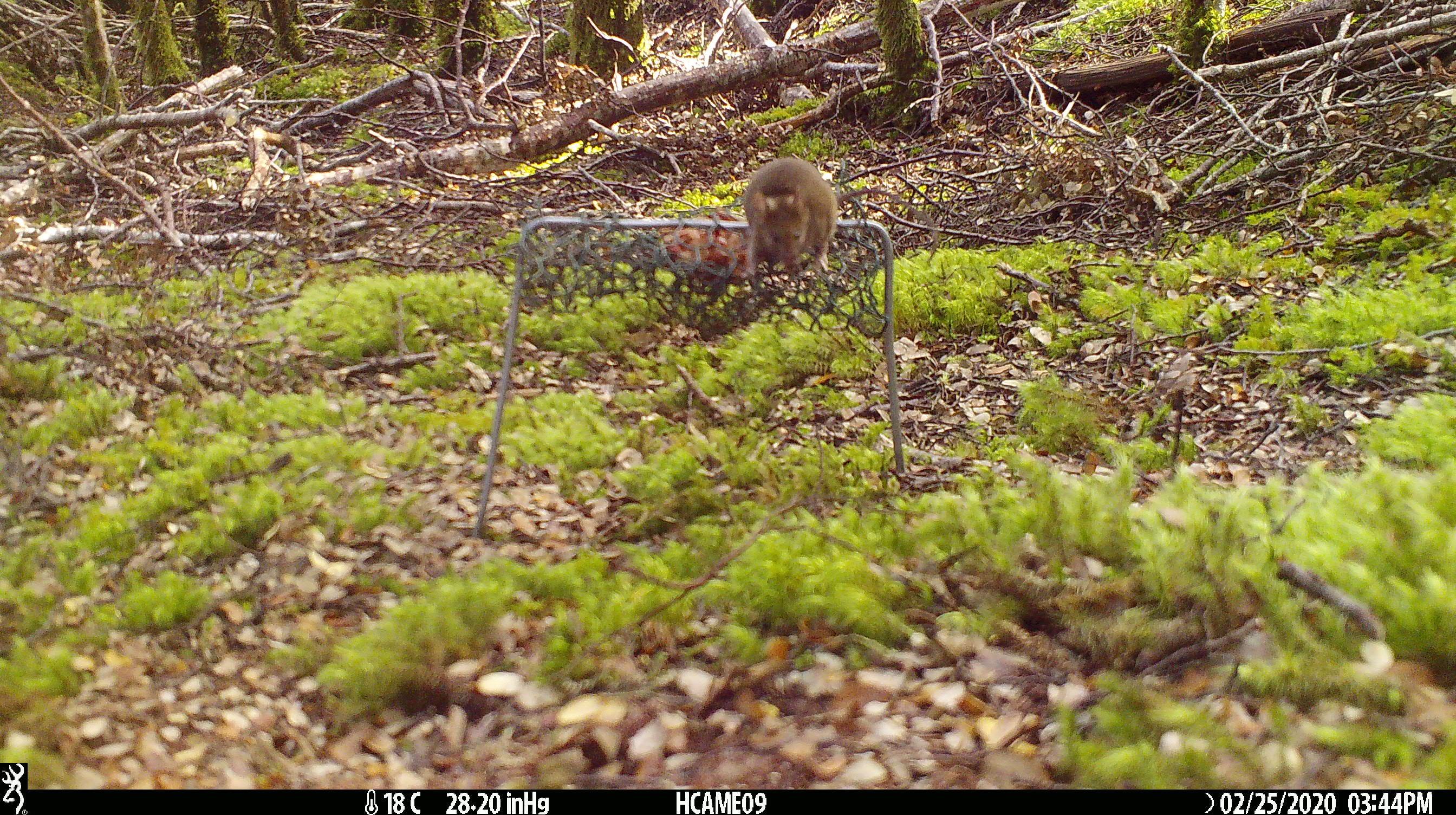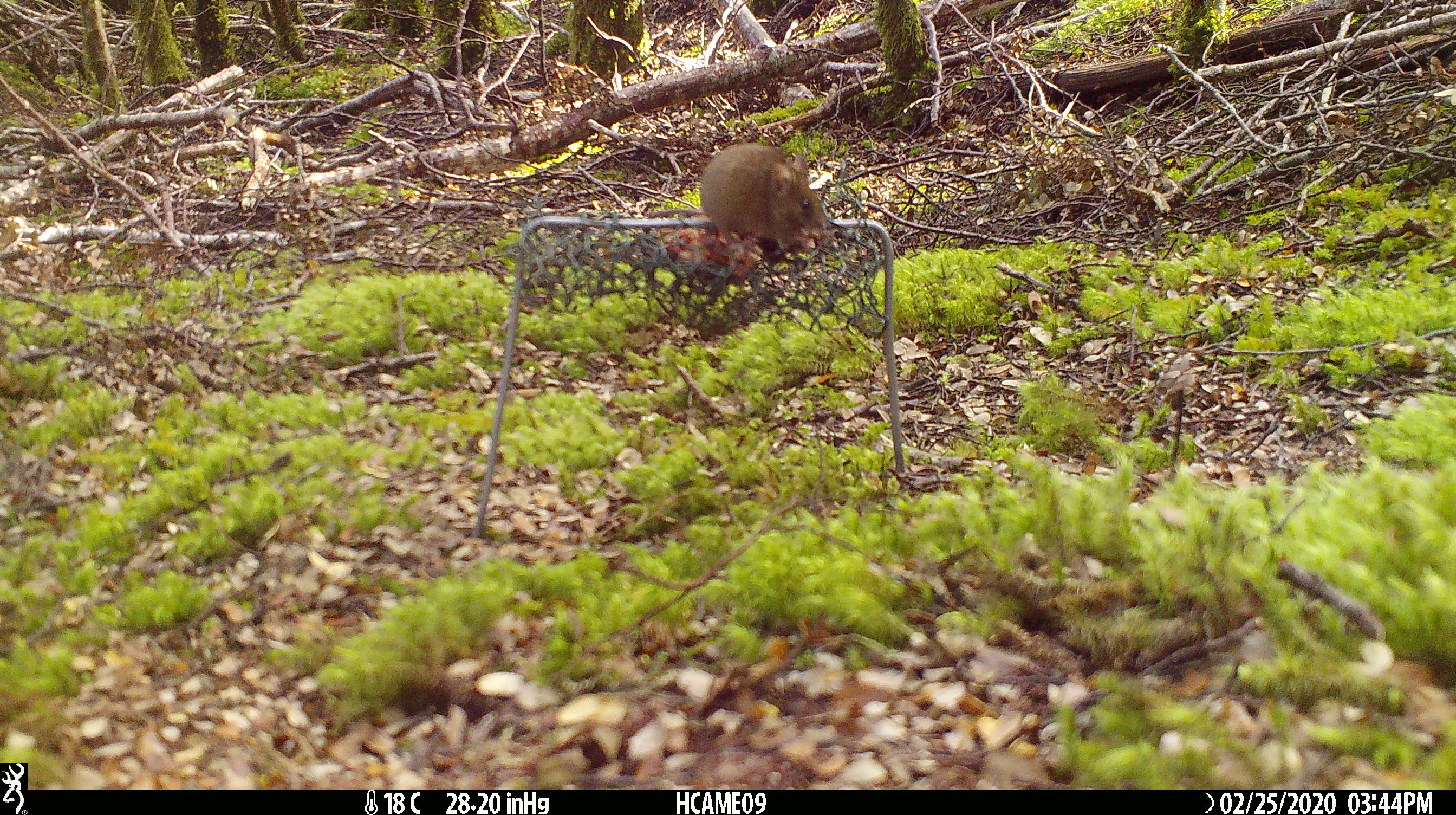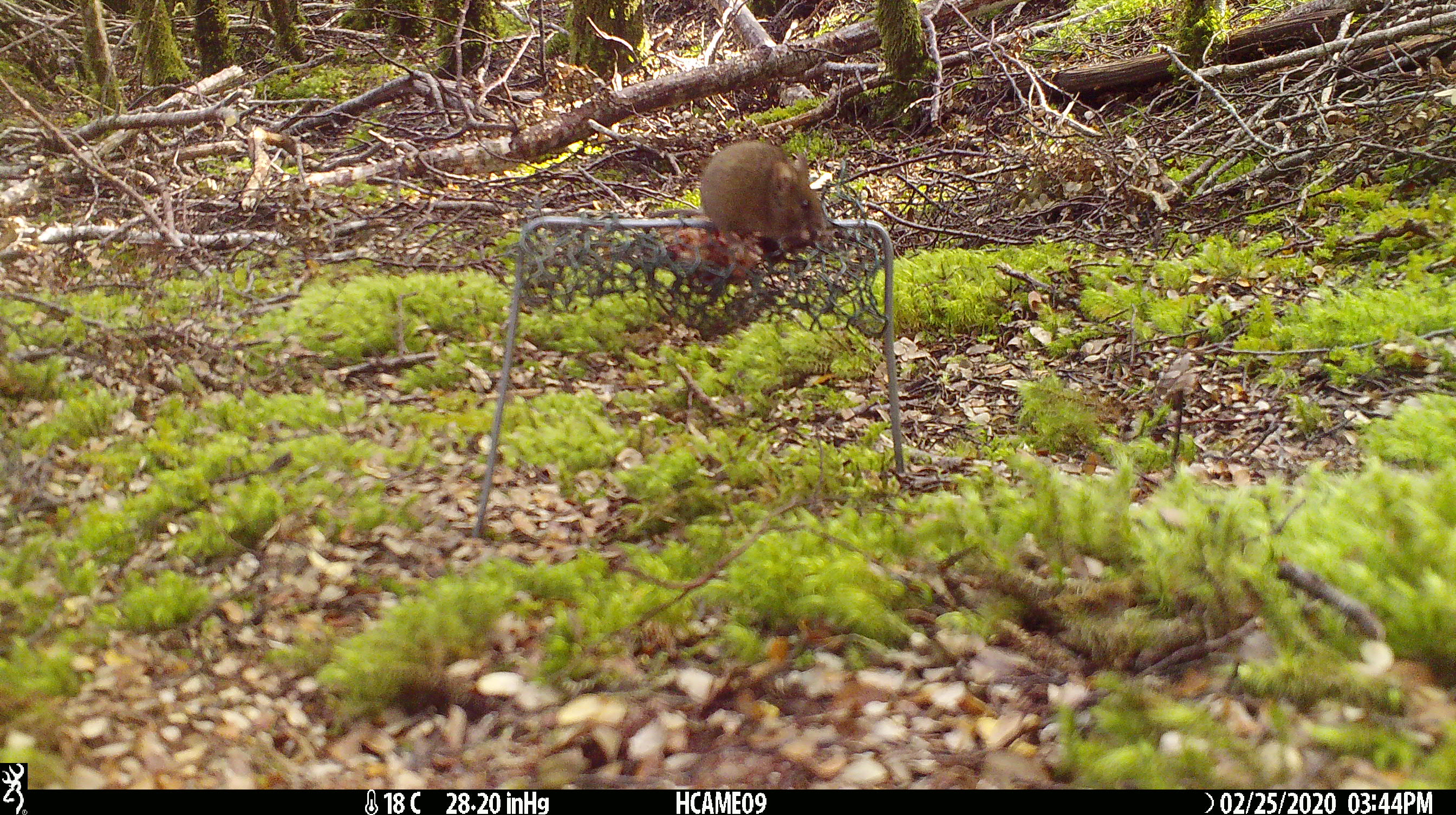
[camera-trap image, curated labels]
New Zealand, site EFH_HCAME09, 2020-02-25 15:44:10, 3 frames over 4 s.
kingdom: Animalia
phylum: Chordata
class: Mammalia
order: Rodentia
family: Muridae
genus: Mus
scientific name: Mus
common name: mouse